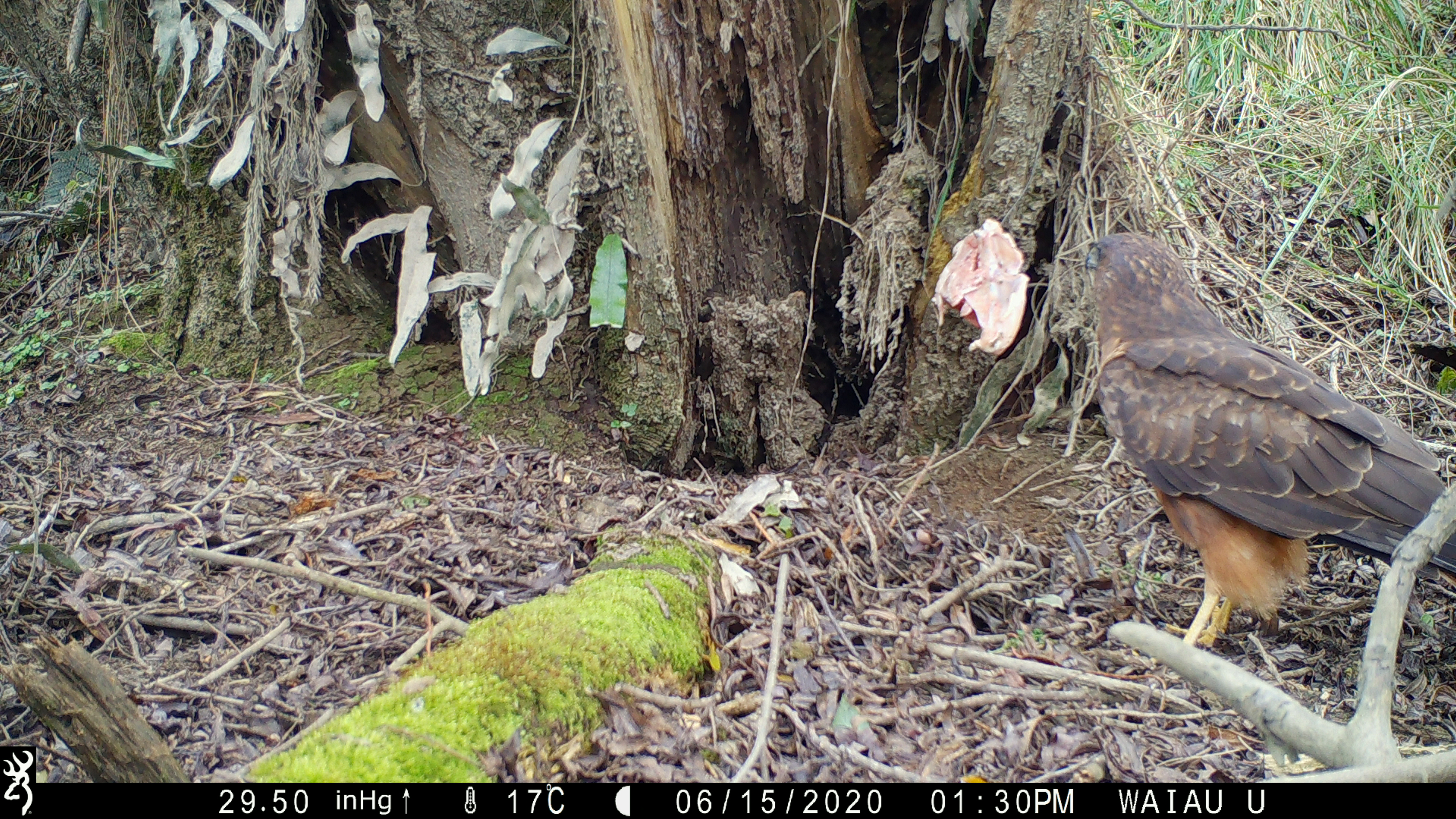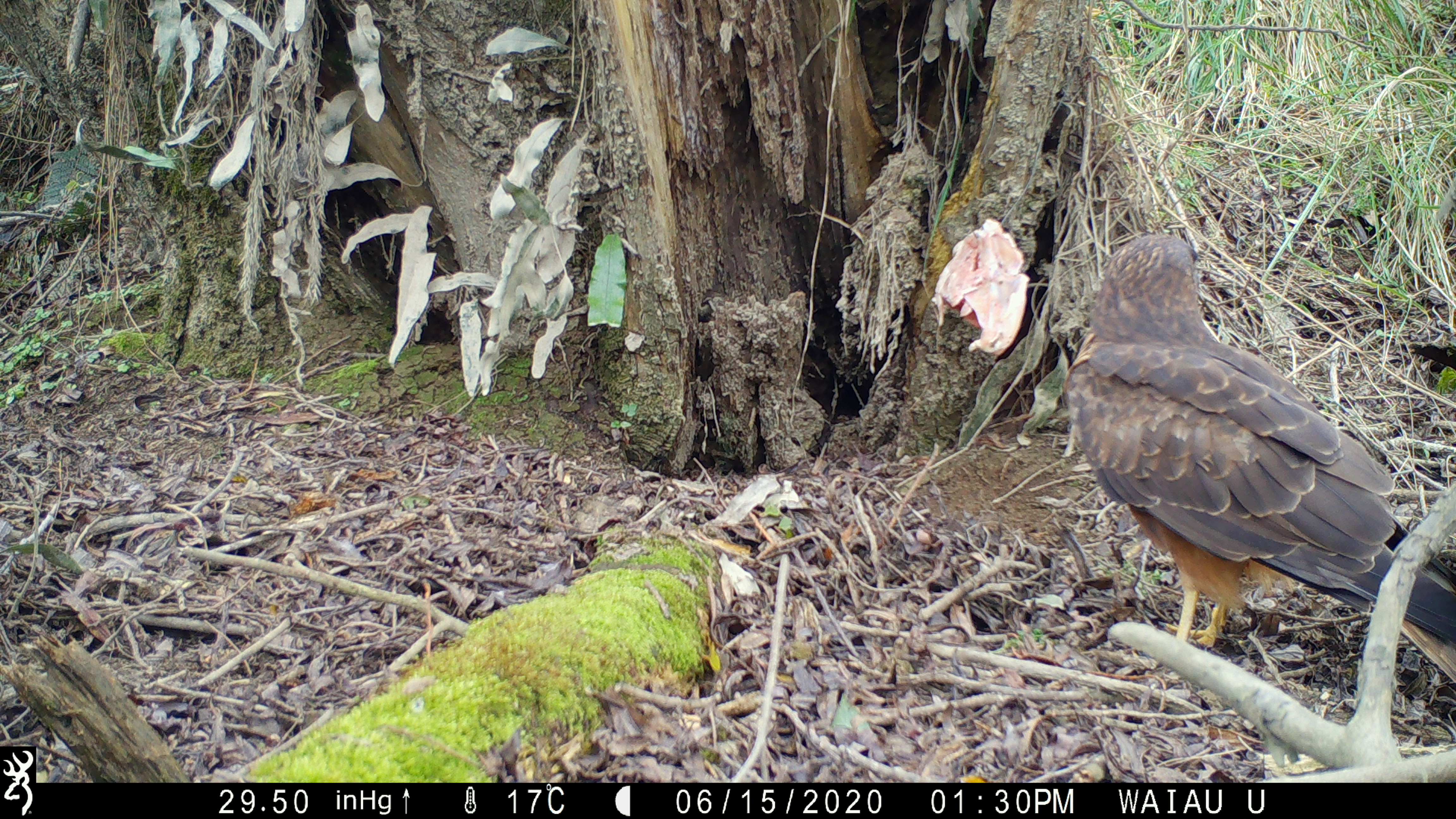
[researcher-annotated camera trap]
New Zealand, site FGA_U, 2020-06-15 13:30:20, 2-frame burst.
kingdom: Animalia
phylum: Chordata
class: Aves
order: Accipitriformes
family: Accipitridae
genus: Circus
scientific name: Circus approximans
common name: swamp harrier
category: harrier